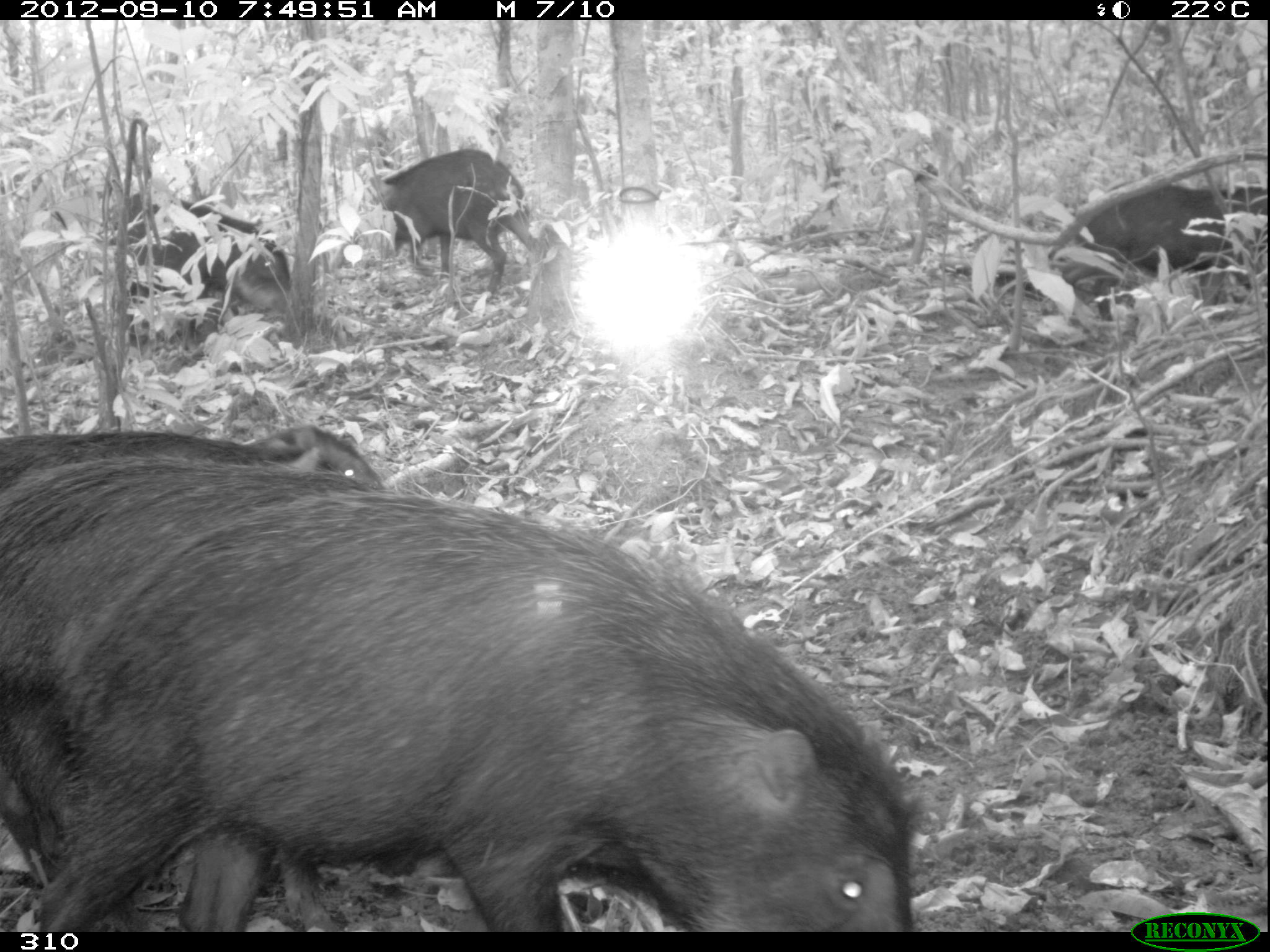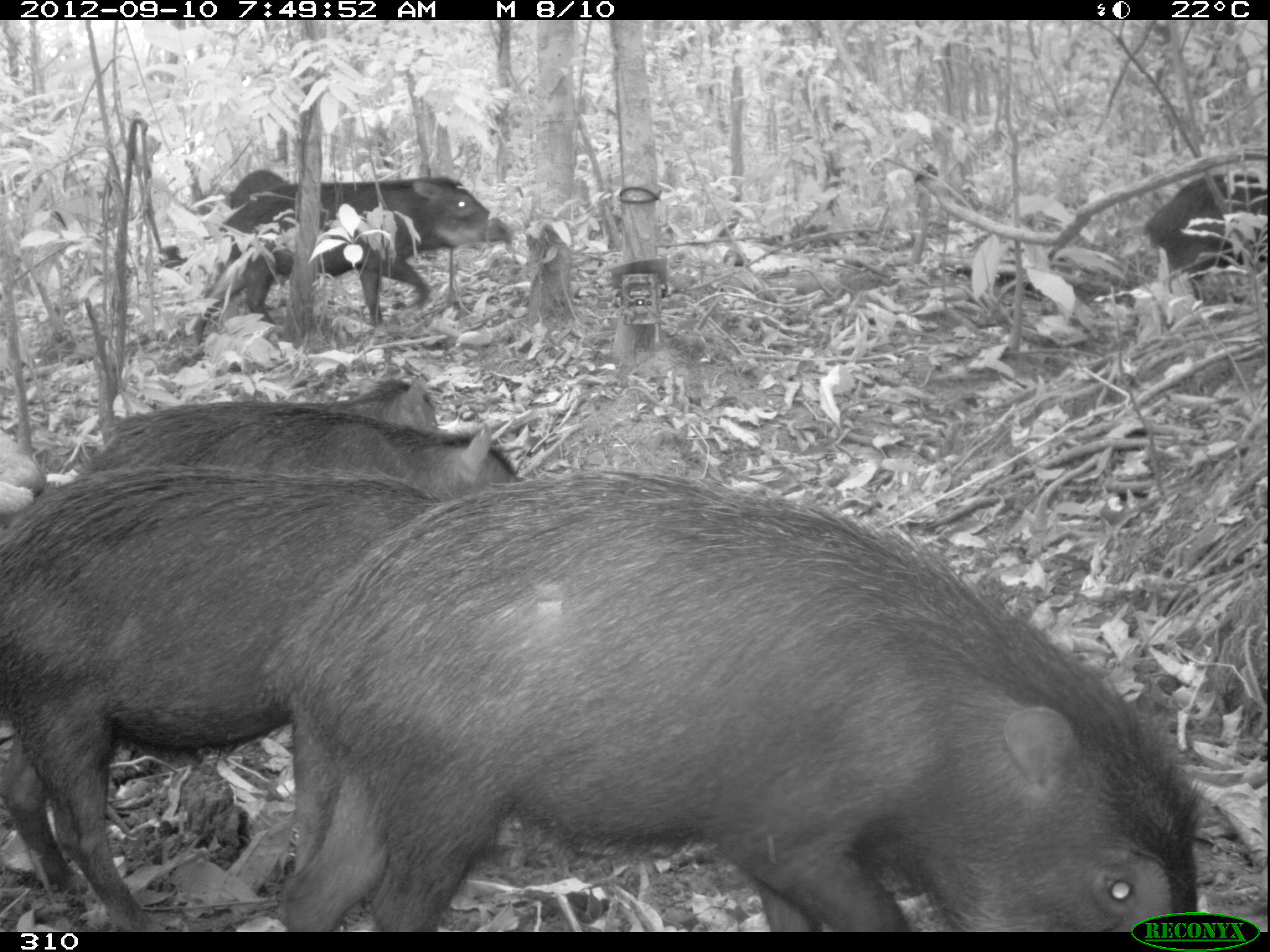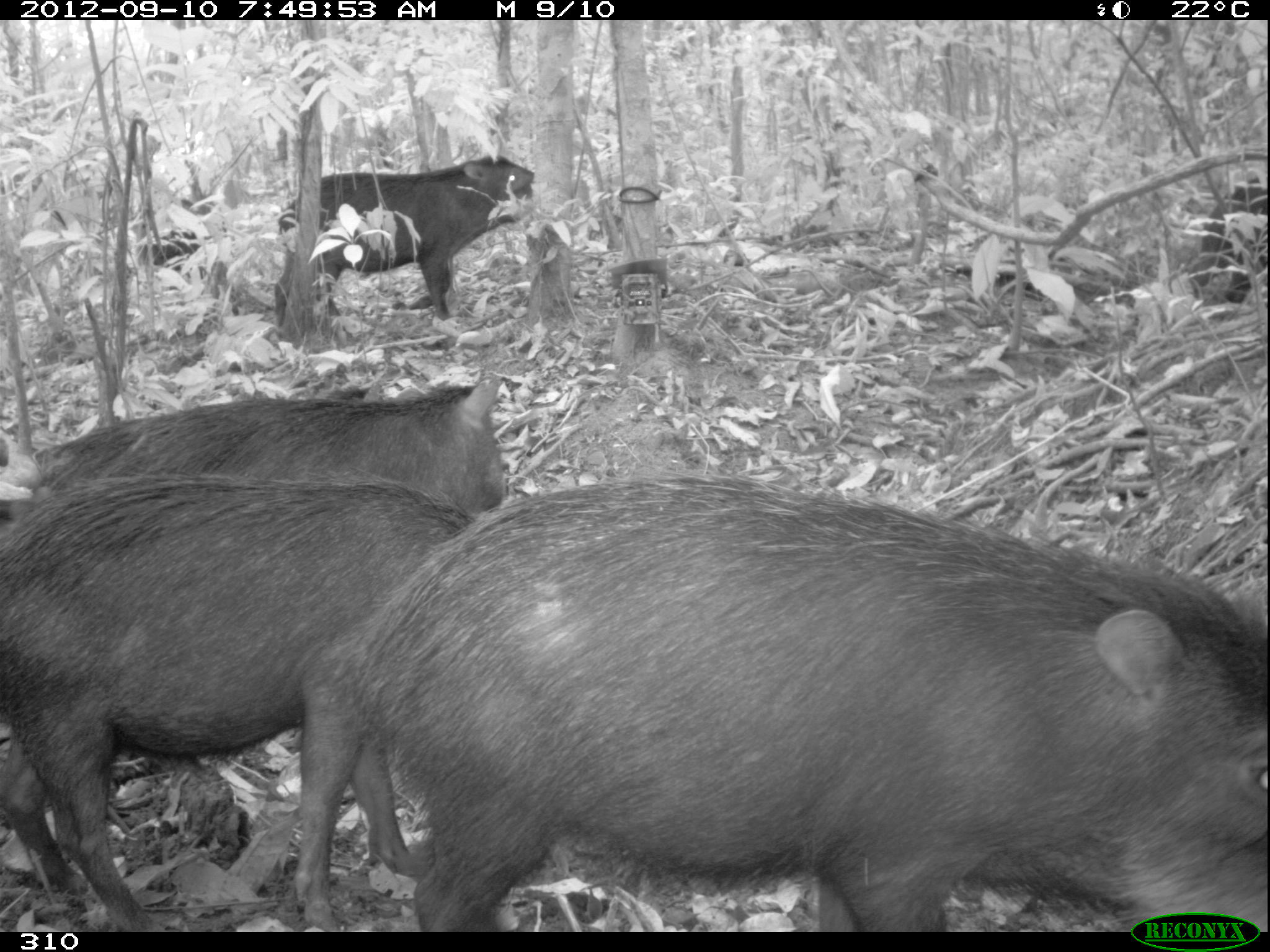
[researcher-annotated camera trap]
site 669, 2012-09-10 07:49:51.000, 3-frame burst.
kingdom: Animalia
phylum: Chordata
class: Mammalia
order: Artiodactyla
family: Tayassuidae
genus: Tayassu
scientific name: Tayassu pecari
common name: white-lipped peccary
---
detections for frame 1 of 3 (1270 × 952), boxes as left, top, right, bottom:
tayassu pecari: 39, 495, 914, 931; 1, 454, 382, 931; 109, 191, 290, 356; 0, 423, 388, 495; 1057, 180, 1251, 322; 352, 148, 537, 295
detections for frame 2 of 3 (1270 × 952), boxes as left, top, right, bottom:
tayassu pecari: 266, 472, 1196, 930; 1, 465, 442, 930; 192, 177, 510, 347; 78, 401, 518, 494; 1144, 174, 1267, 306; 159, 169, 290, 277; 308, 368, 437, 432